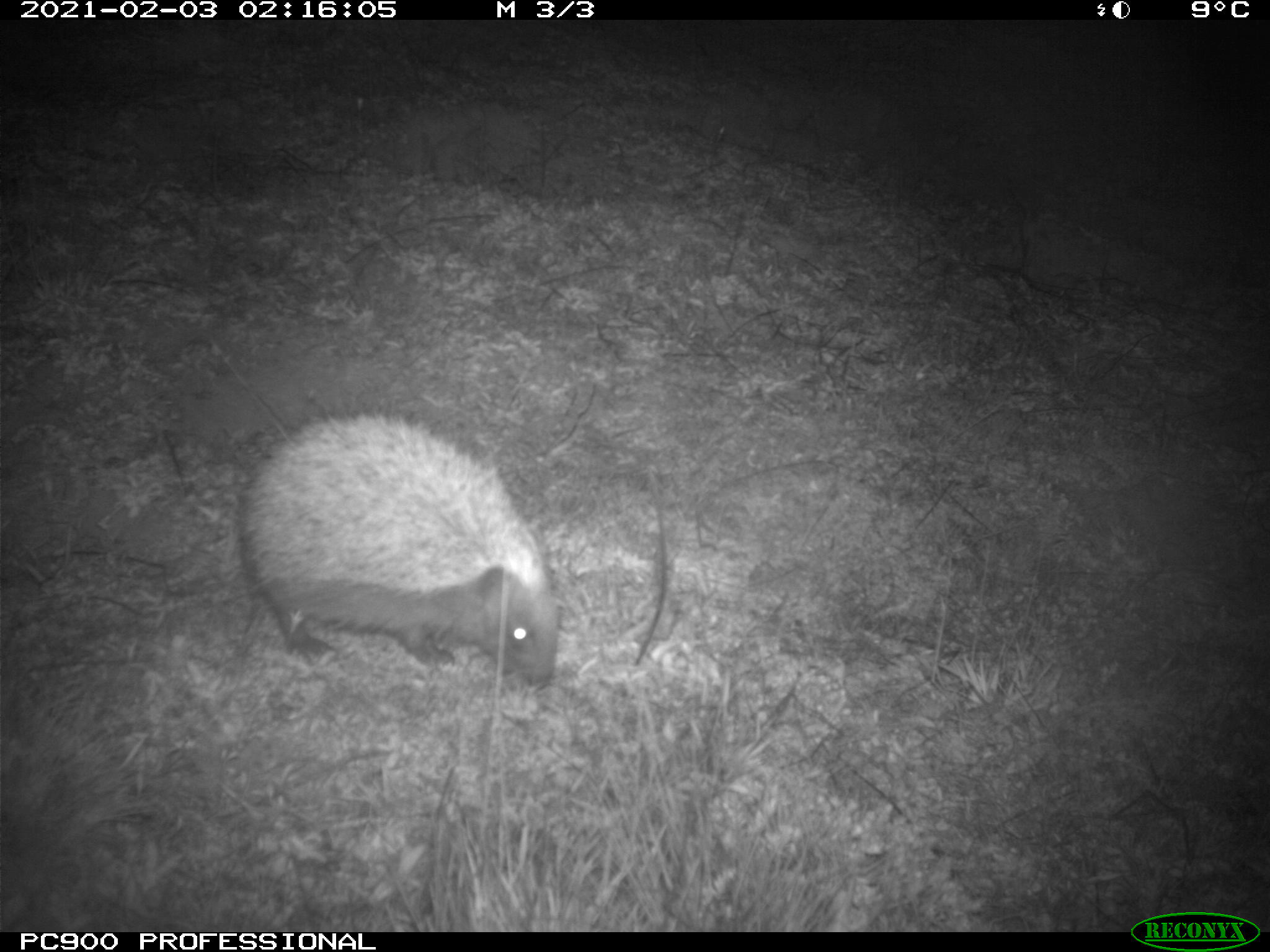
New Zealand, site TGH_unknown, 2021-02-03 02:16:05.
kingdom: Animalia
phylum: Chordata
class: Mammalia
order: Eulipotyphla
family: Erinaceidae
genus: Erinaceus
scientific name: Erinaceus europaeus europaeus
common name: european hedgehog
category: hedgehog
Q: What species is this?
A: Hedgehog (european hedgehog) (Erinaceus europaeus europaeus).